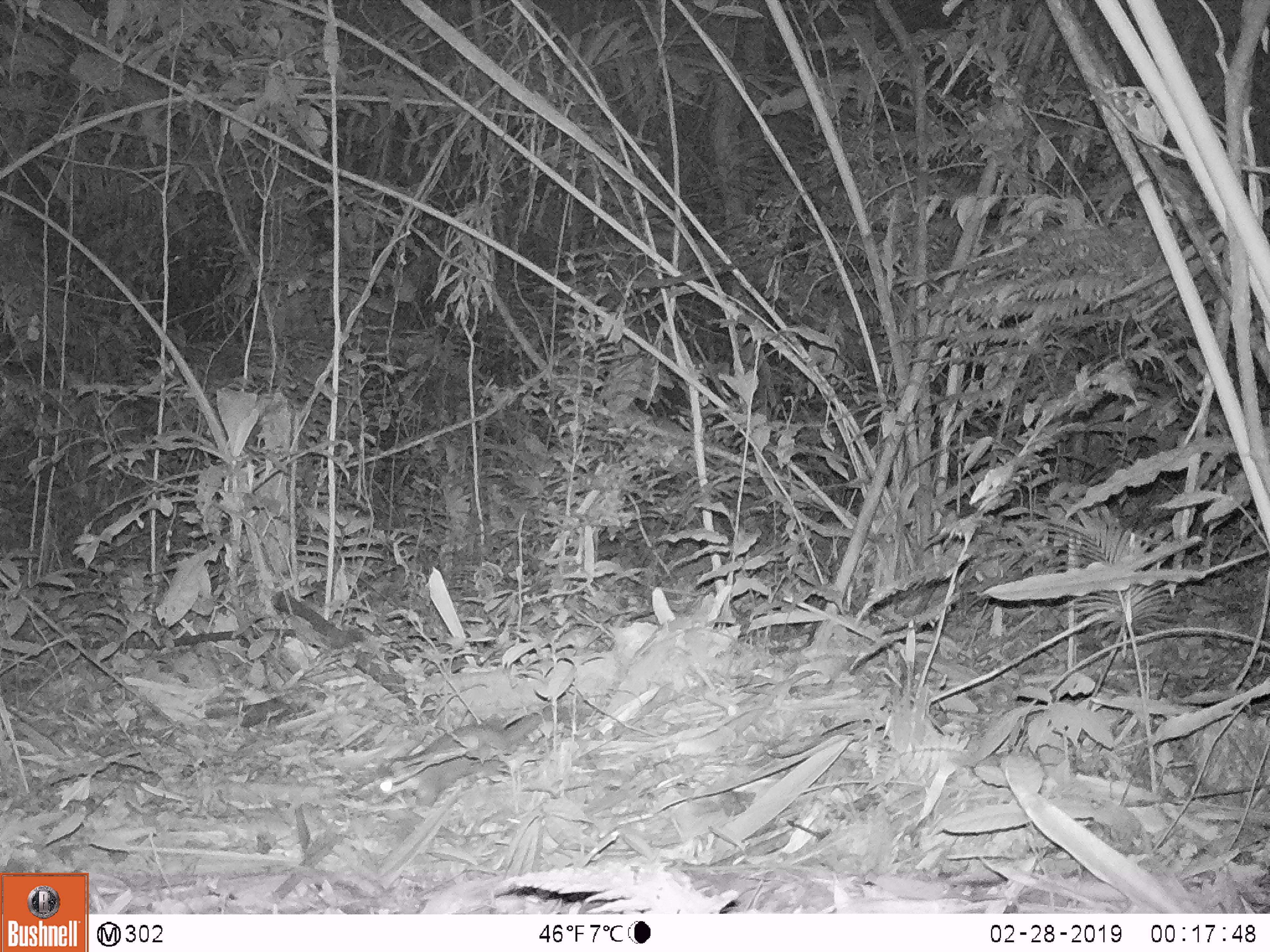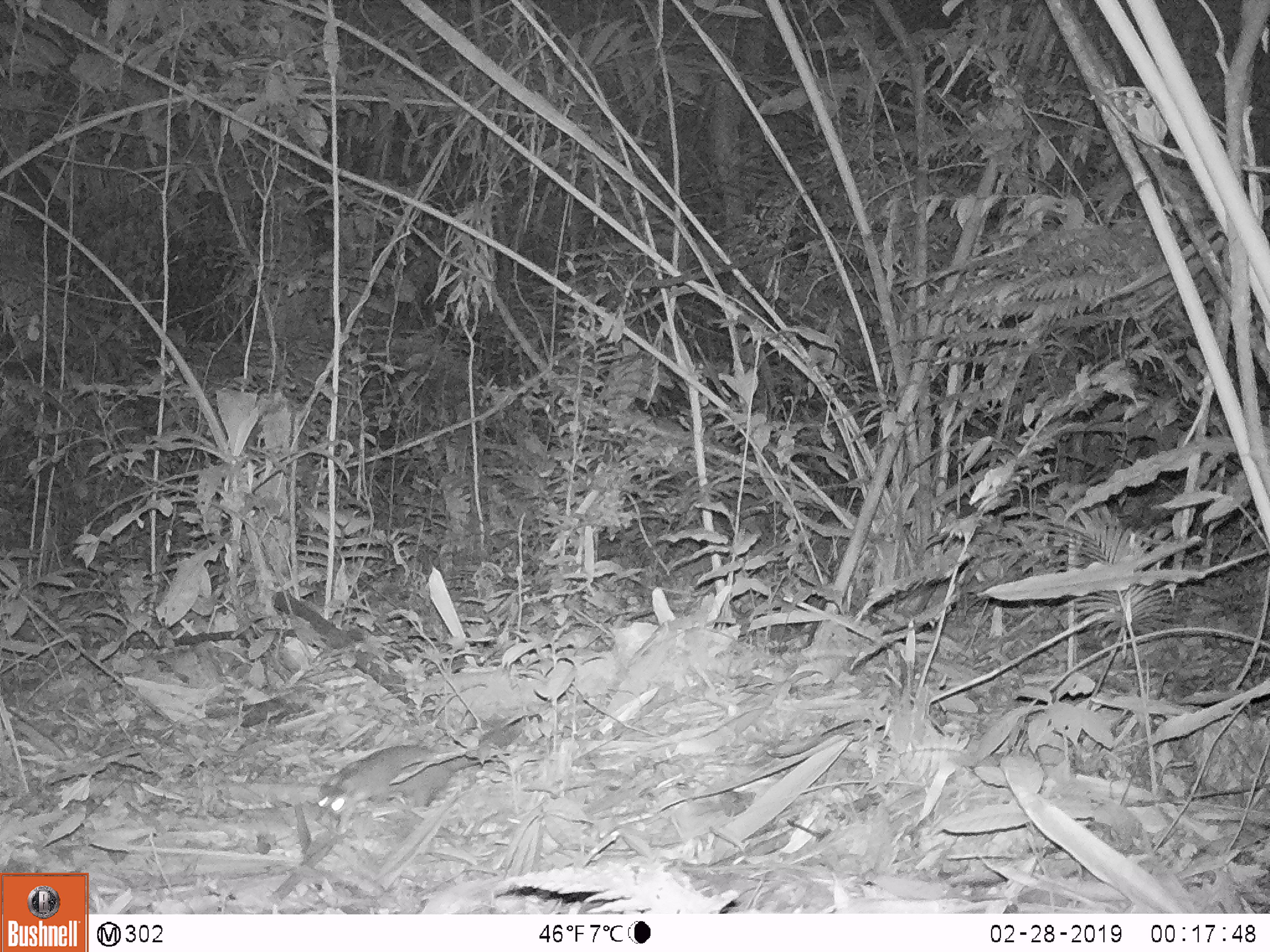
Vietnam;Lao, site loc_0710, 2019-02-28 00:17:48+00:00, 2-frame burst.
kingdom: Animalia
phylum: Chordata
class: Mammalia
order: Carnivora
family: Mustelidae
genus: Melogale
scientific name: Melogale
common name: ferret badger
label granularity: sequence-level